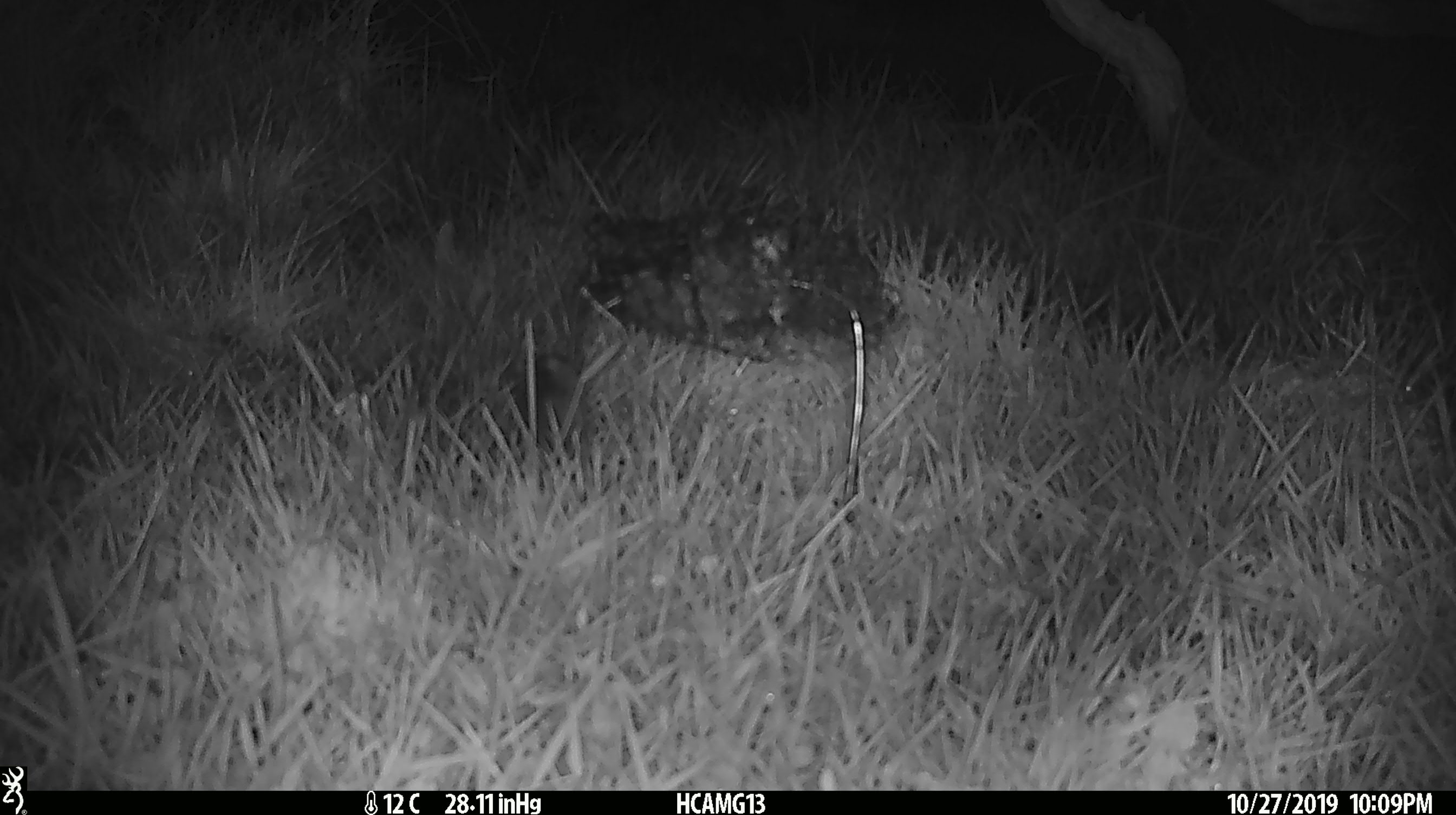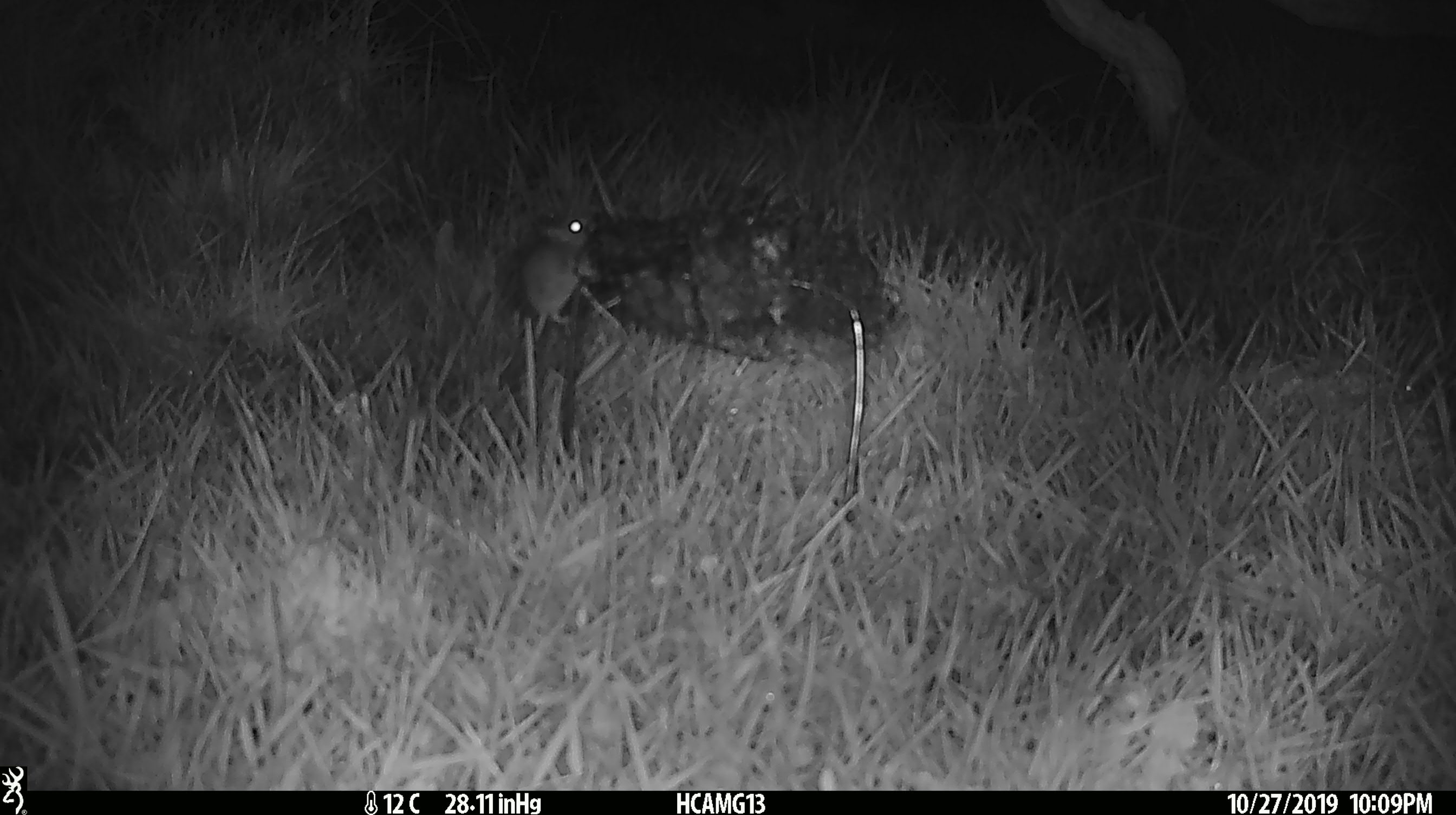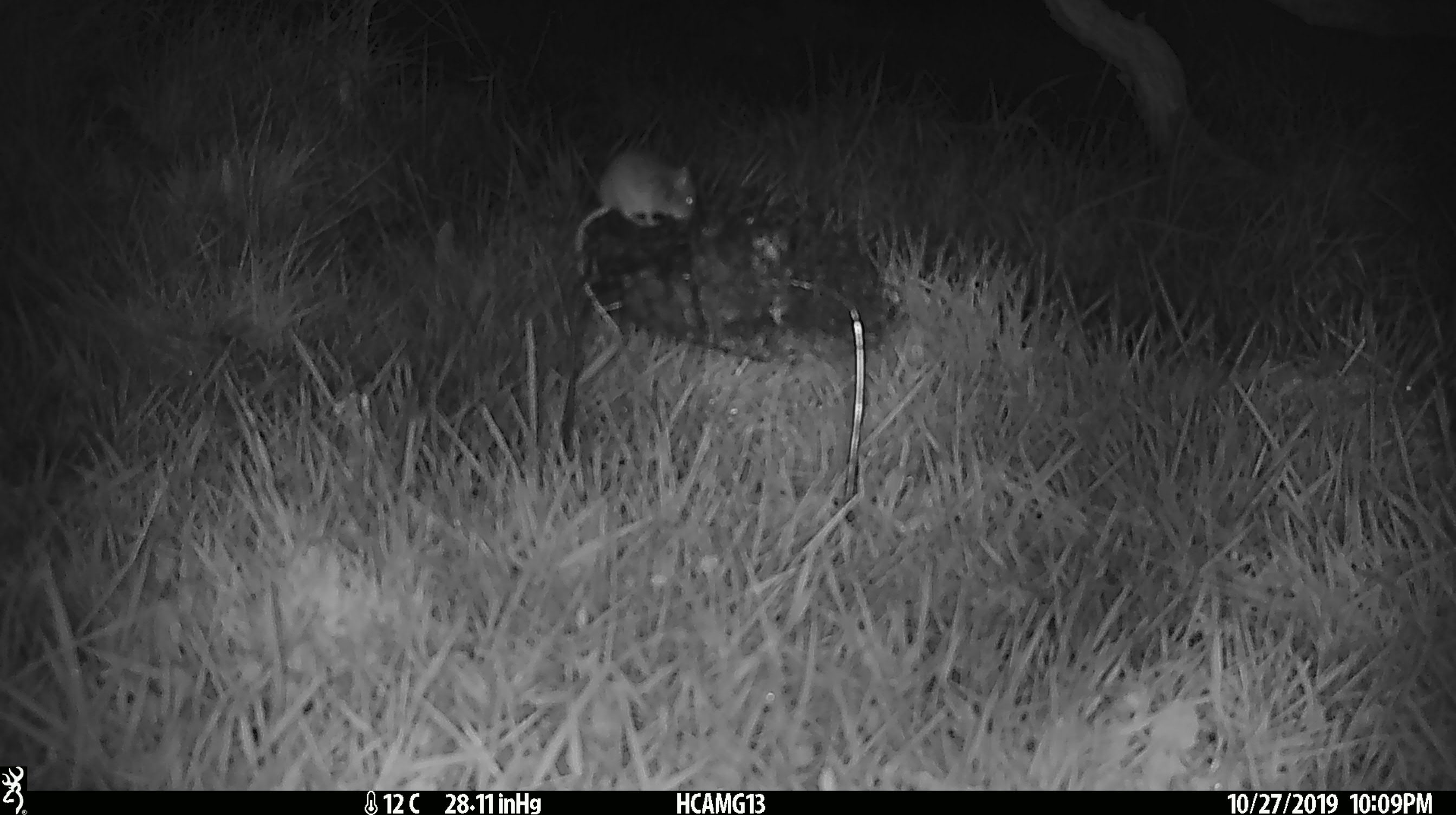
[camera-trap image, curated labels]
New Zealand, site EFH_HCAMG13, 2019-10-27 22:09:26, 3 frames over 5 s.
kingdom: Animalia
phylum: Chordata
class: Mammalia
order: Rodentia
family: Muridae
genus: Mus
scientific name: Mus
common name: mouse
Mouse (Mus).